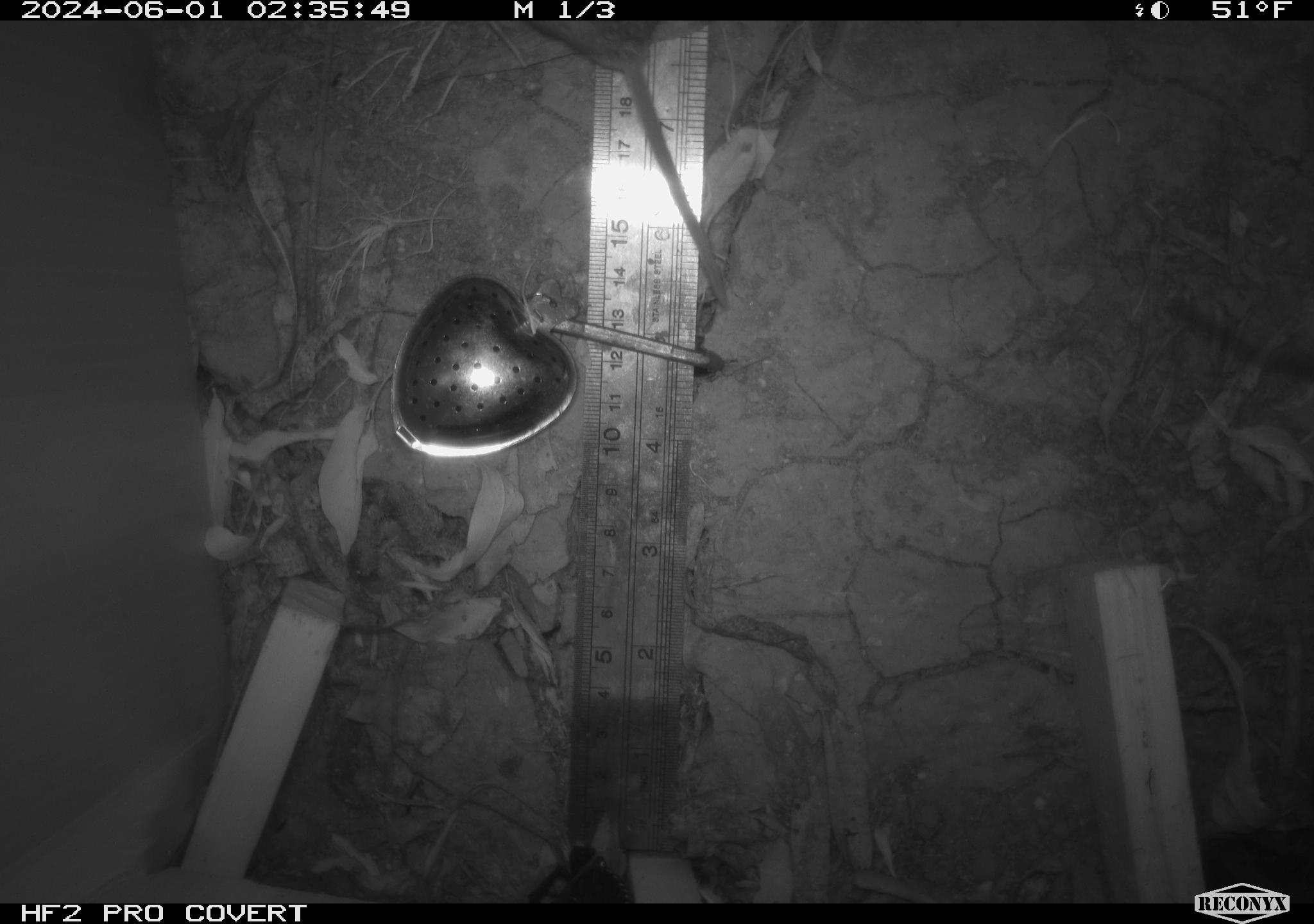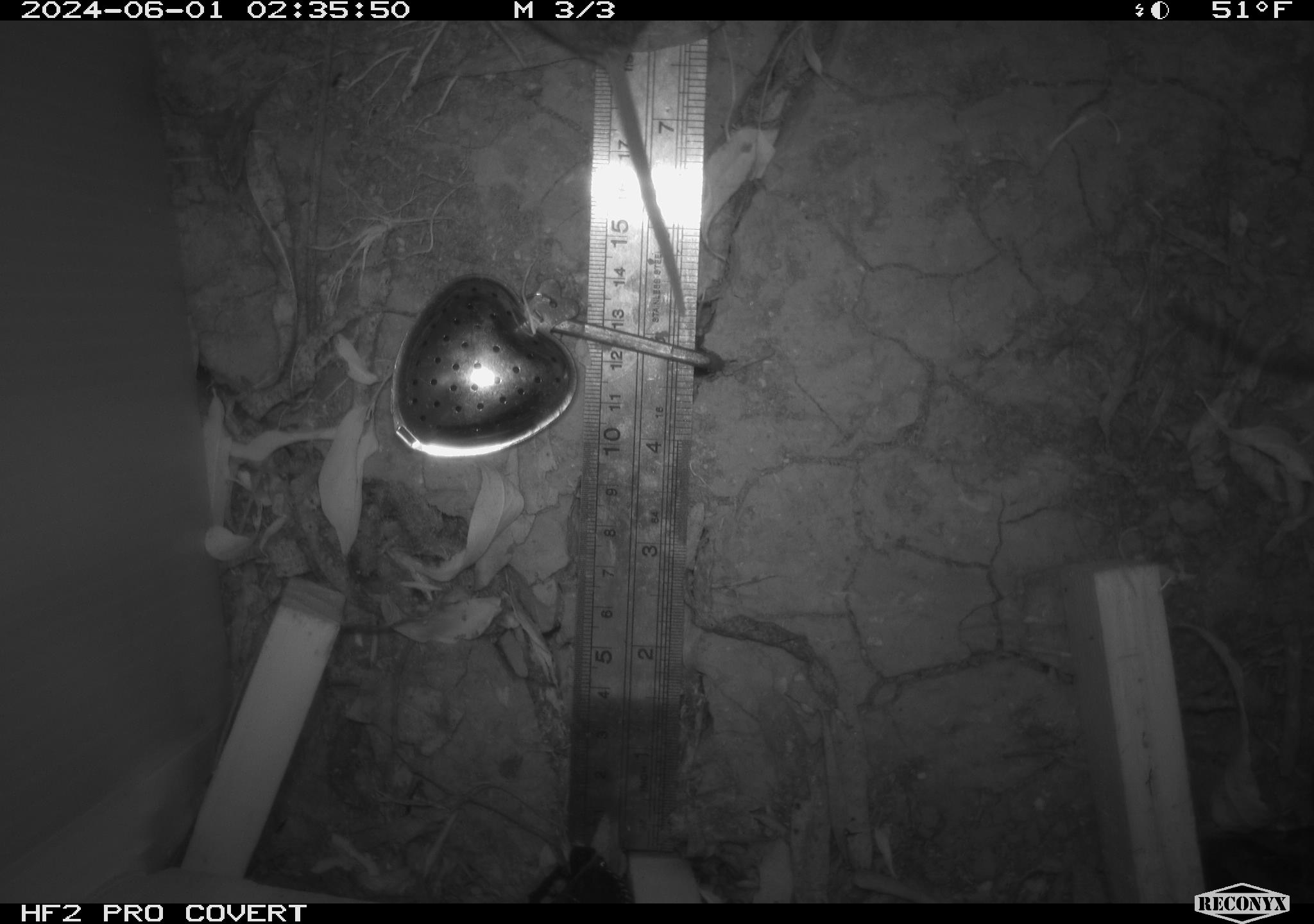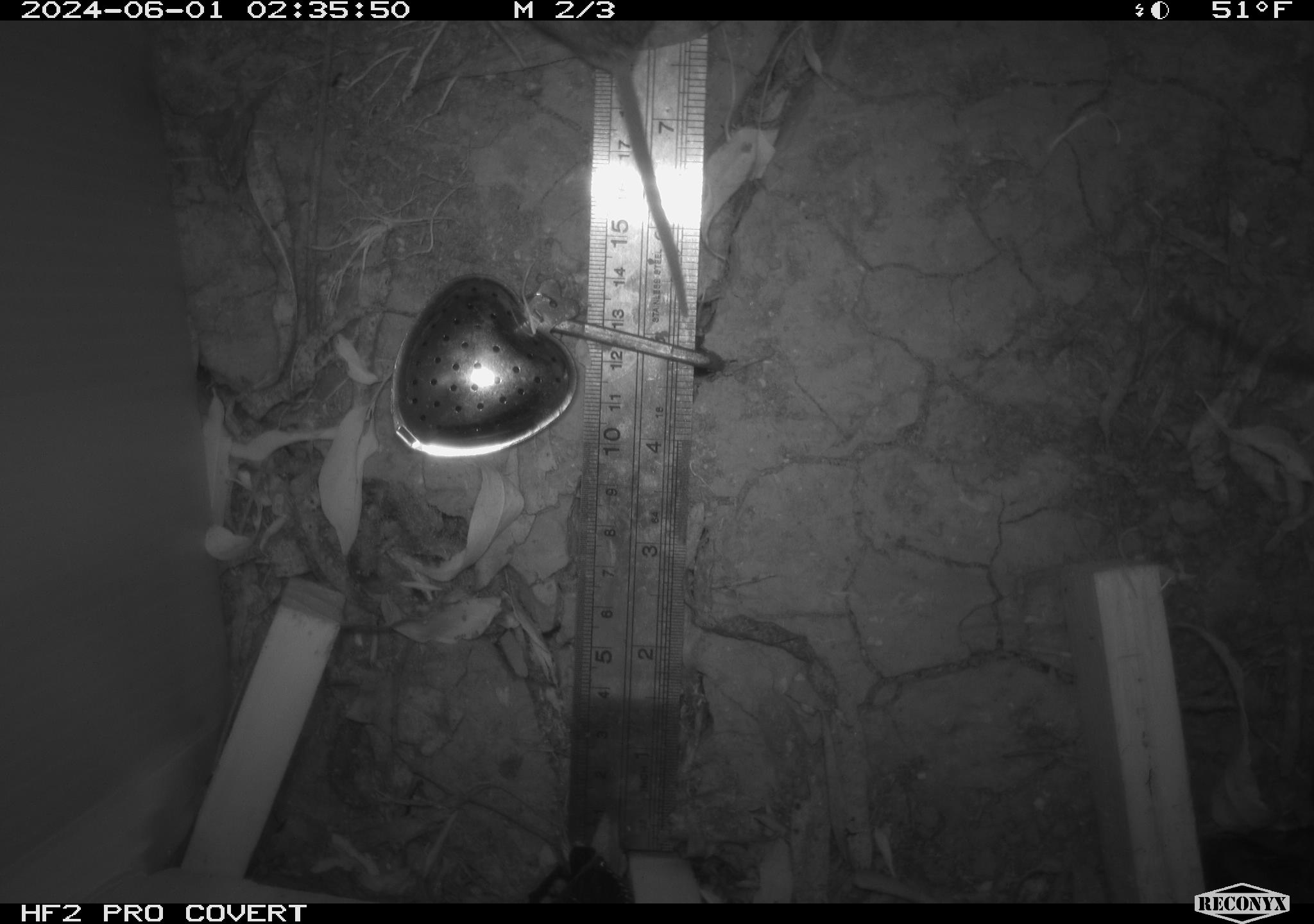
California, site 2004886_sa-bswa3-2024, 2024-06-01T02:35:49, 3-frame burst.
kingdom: Animalia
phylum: Chordata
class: Mammalia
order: Rodentia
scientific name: Rodentia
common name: mouse species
Mouse species (Rodentia).